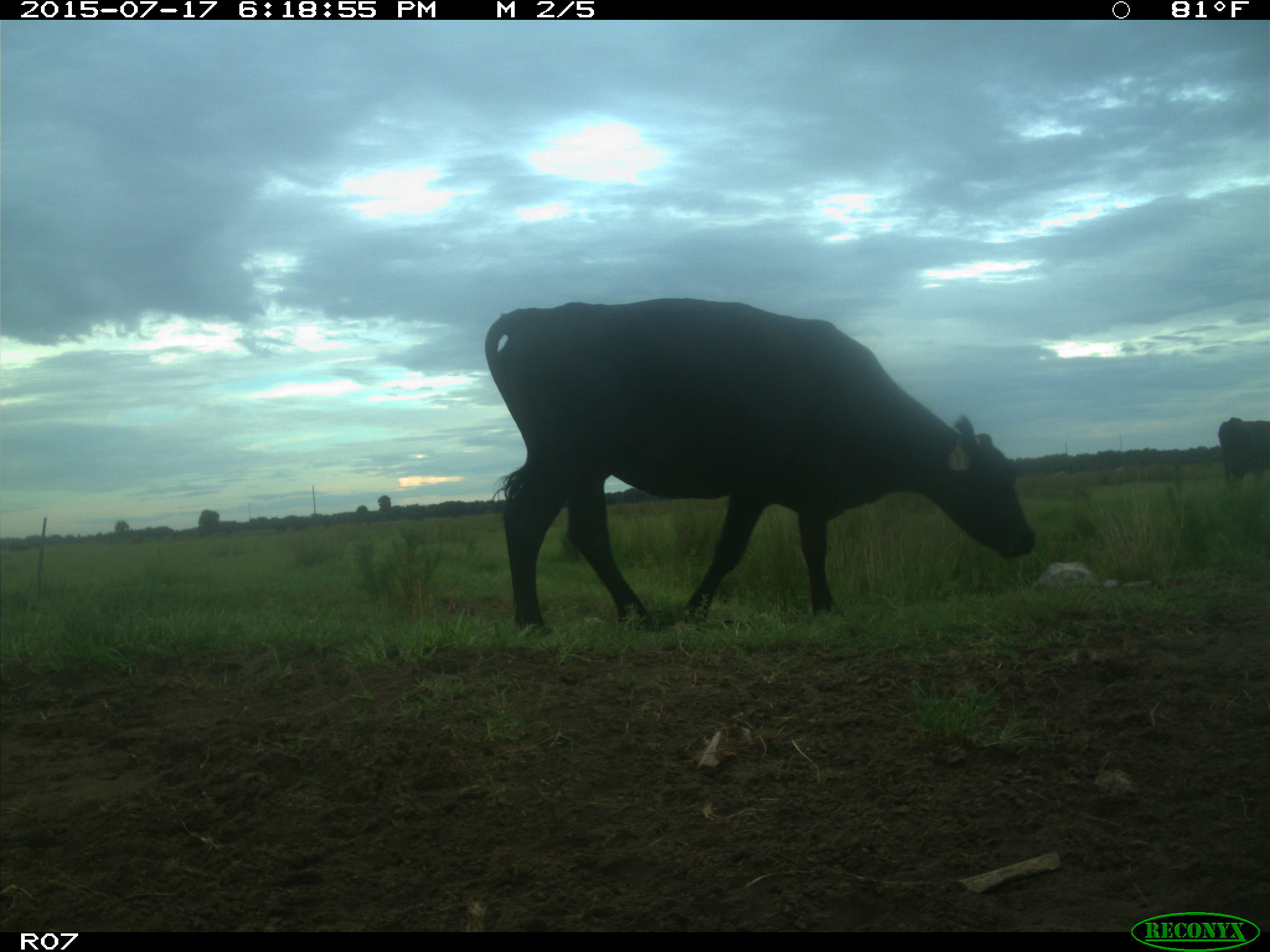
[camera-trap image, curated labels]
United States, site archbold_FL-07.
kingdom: Animalia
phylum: Chordata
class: Mammalia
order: Artiodactyla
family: Bovidae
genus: Bos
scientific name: Bos taurus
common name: domestic cow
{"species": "Bos taurus (domestic cow)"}